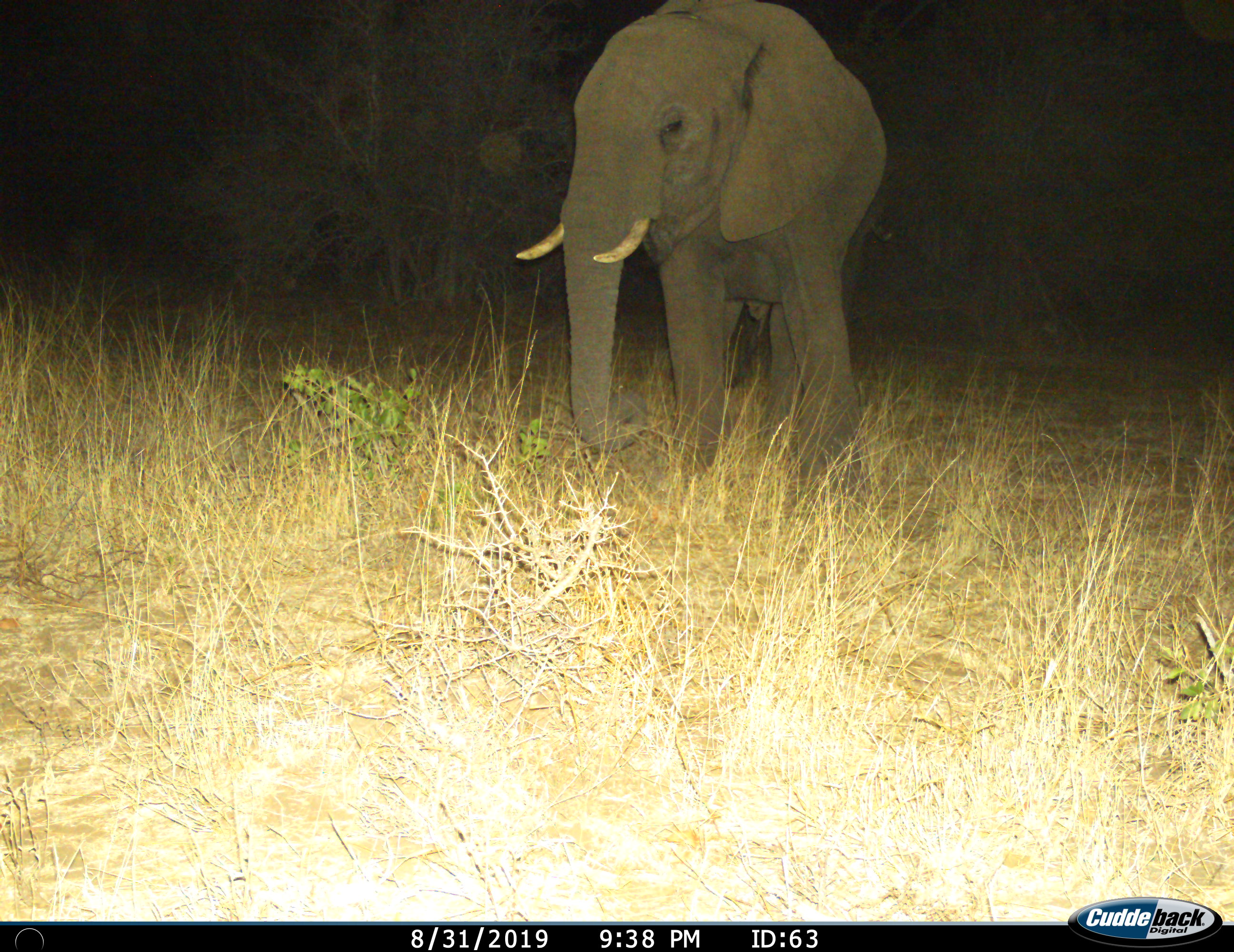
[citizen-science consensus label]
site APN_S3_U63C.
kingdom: Animalia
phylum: Chordata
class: Mammalia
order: Proboscidea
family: Elephantidae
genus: Loxodonta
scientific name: Loxodonta africana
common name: african bush elephant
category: elephant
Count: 1.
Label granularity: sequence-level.